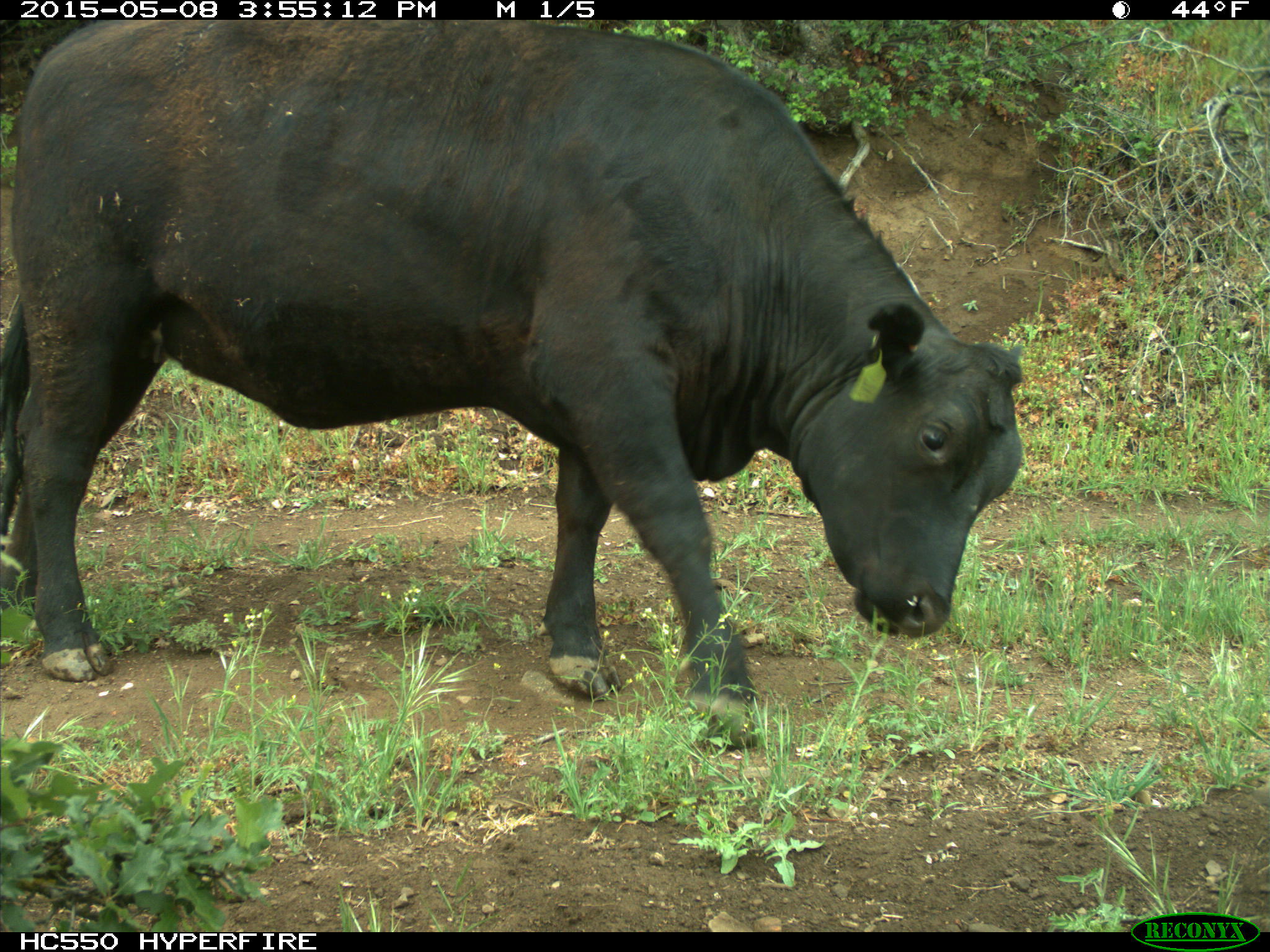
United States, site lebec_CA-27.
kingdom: Animalia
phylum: Chordata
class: Mammalia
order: Artiodactyla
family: Bovidae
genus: Bos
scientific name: Bos taurus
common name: domestic cow